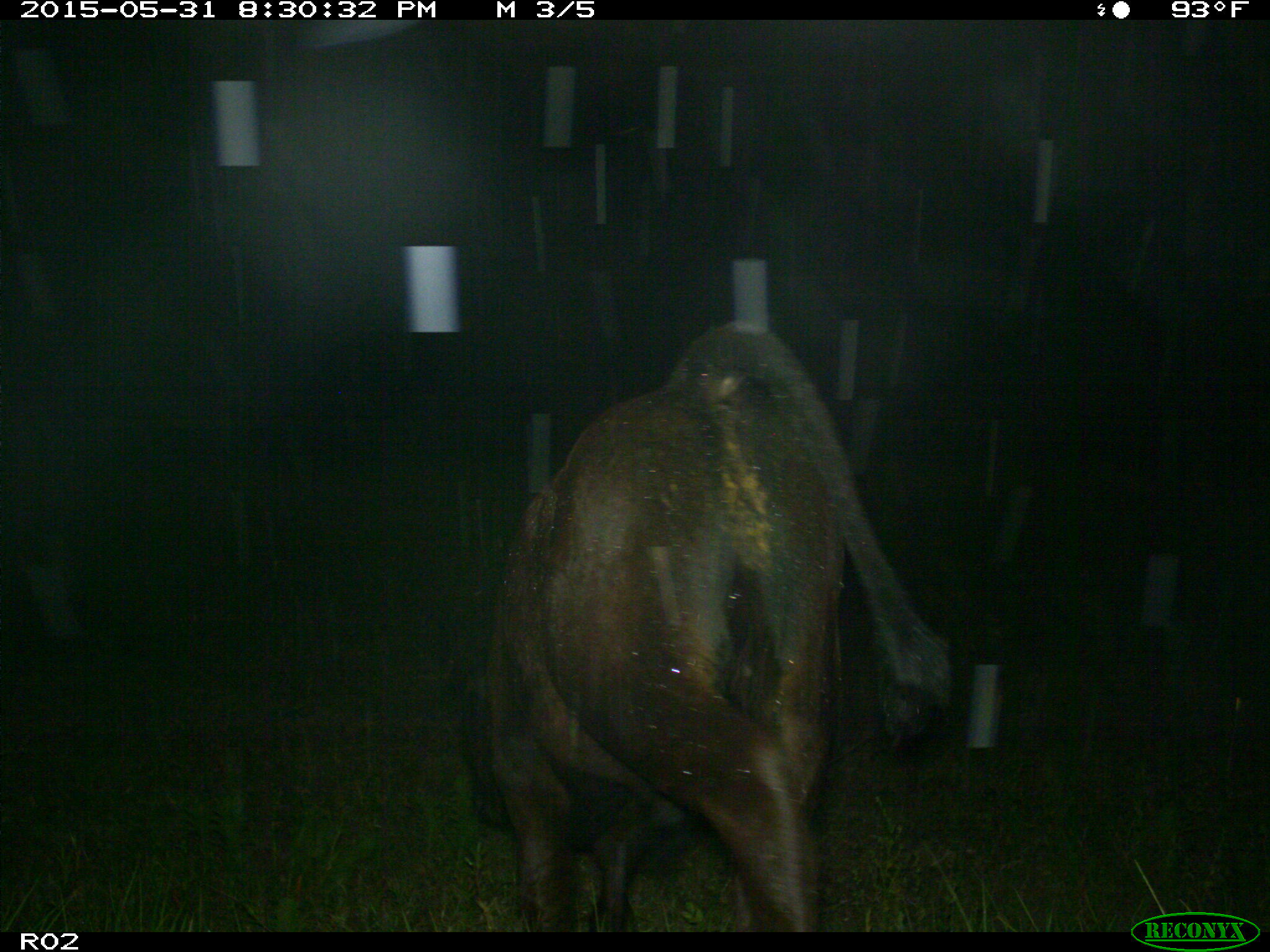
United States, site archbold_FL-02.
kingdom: Animalia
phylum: Chordata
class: Mammalia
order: Artiodactyla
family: Bovidae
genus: Bos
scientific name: Bos taurus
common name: domestic cow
Bos taurus (domestic cow).